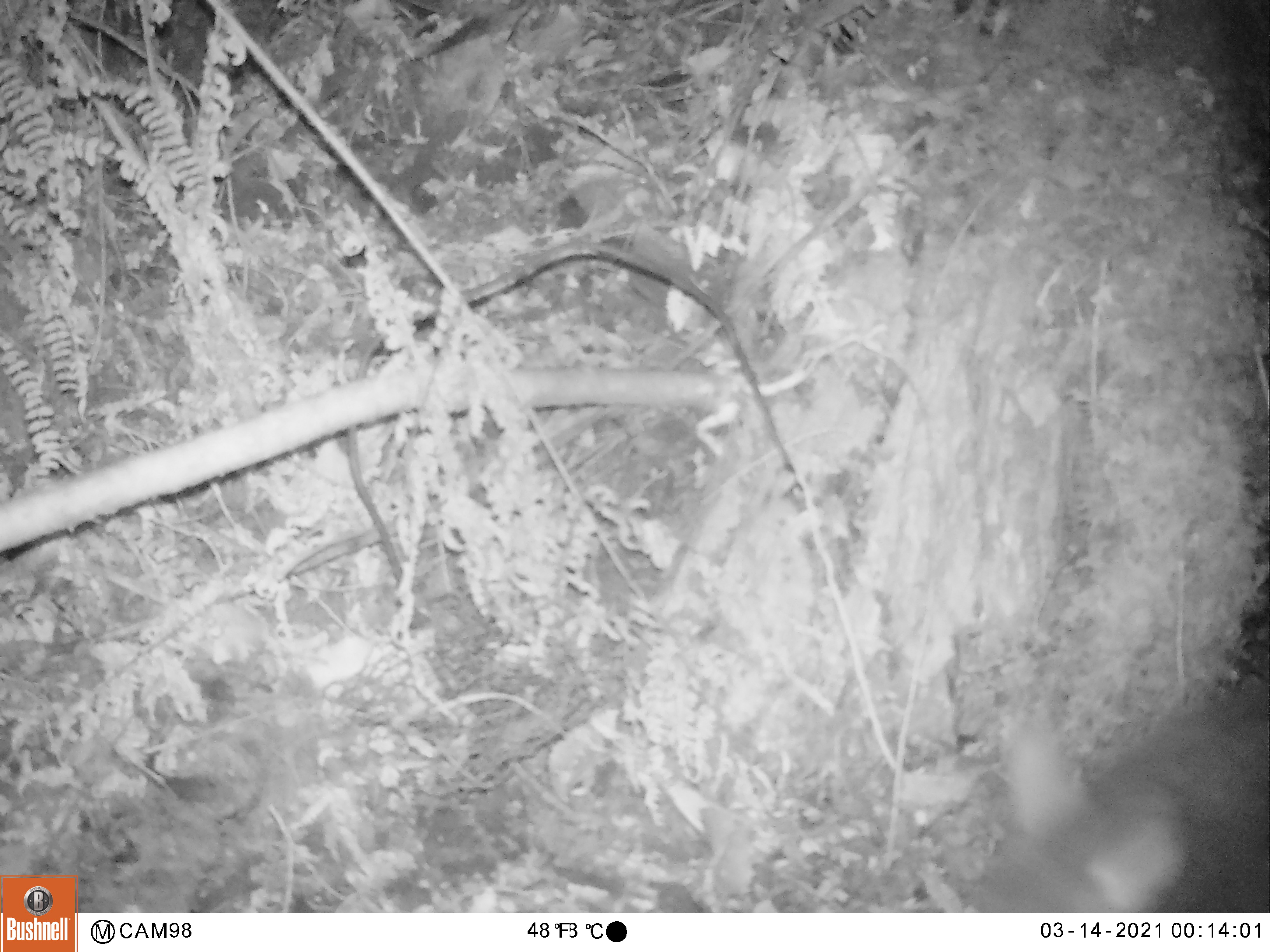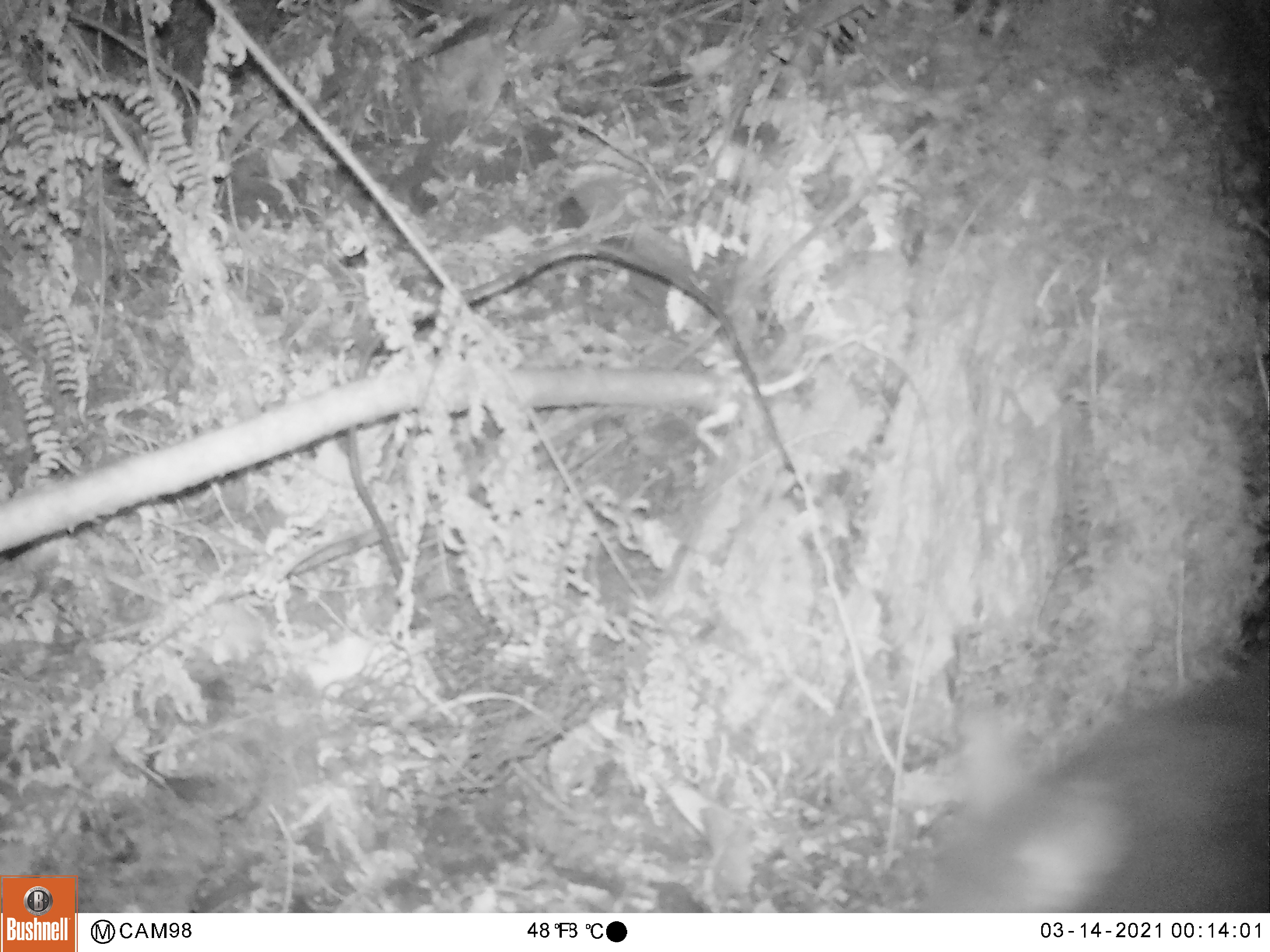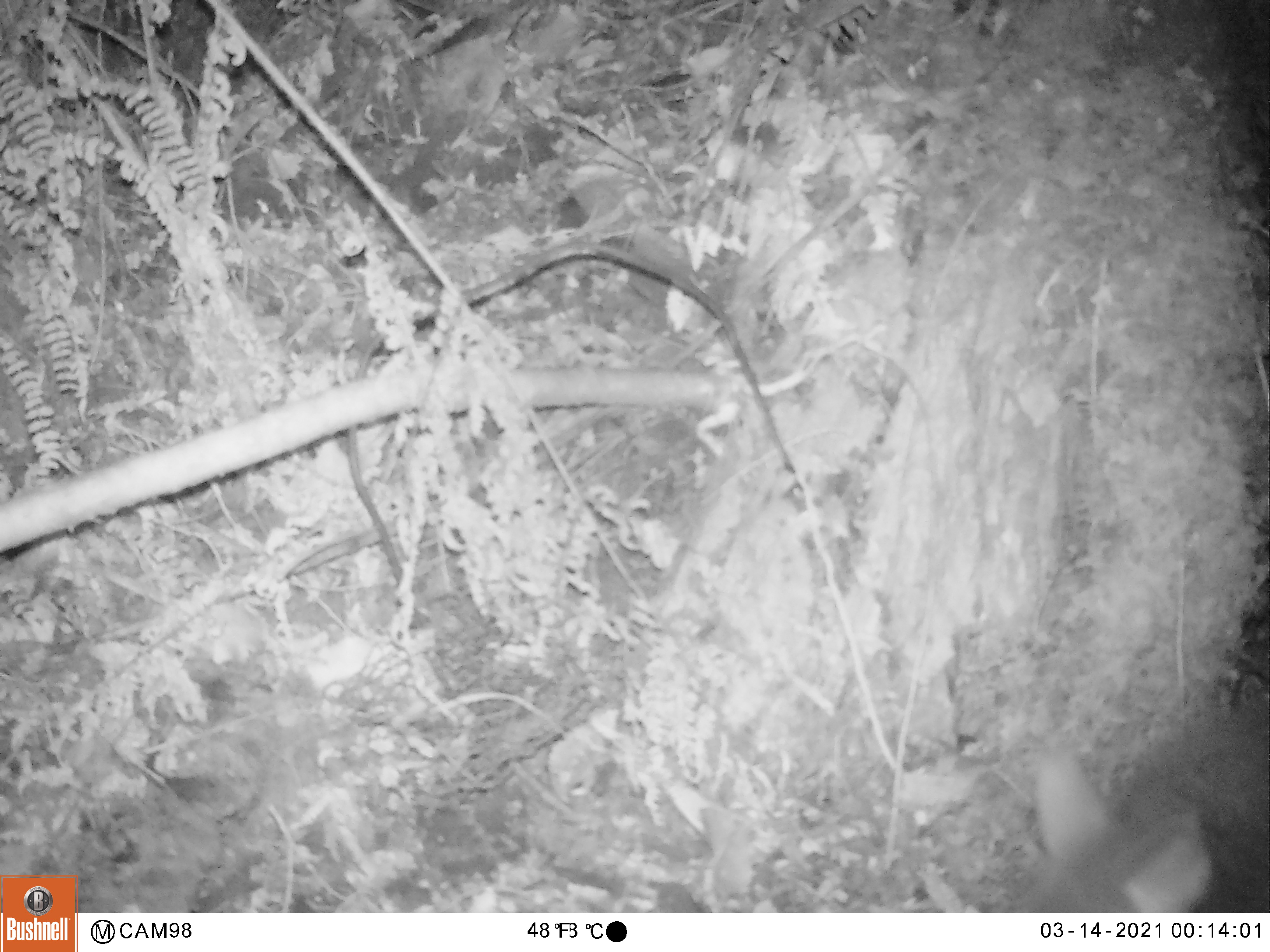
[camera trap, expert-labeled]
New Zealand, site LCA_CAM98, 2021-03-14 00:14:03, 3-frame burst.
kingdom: Animalia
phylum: Chordata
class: Mammalia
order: Diprotodontia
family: Phalangeridae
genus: Trichosurus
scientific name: Trichosurus vulpecula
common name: common brushtail possum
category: possum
Possum (common brushtail possum) (Trichosurus vulpecula).